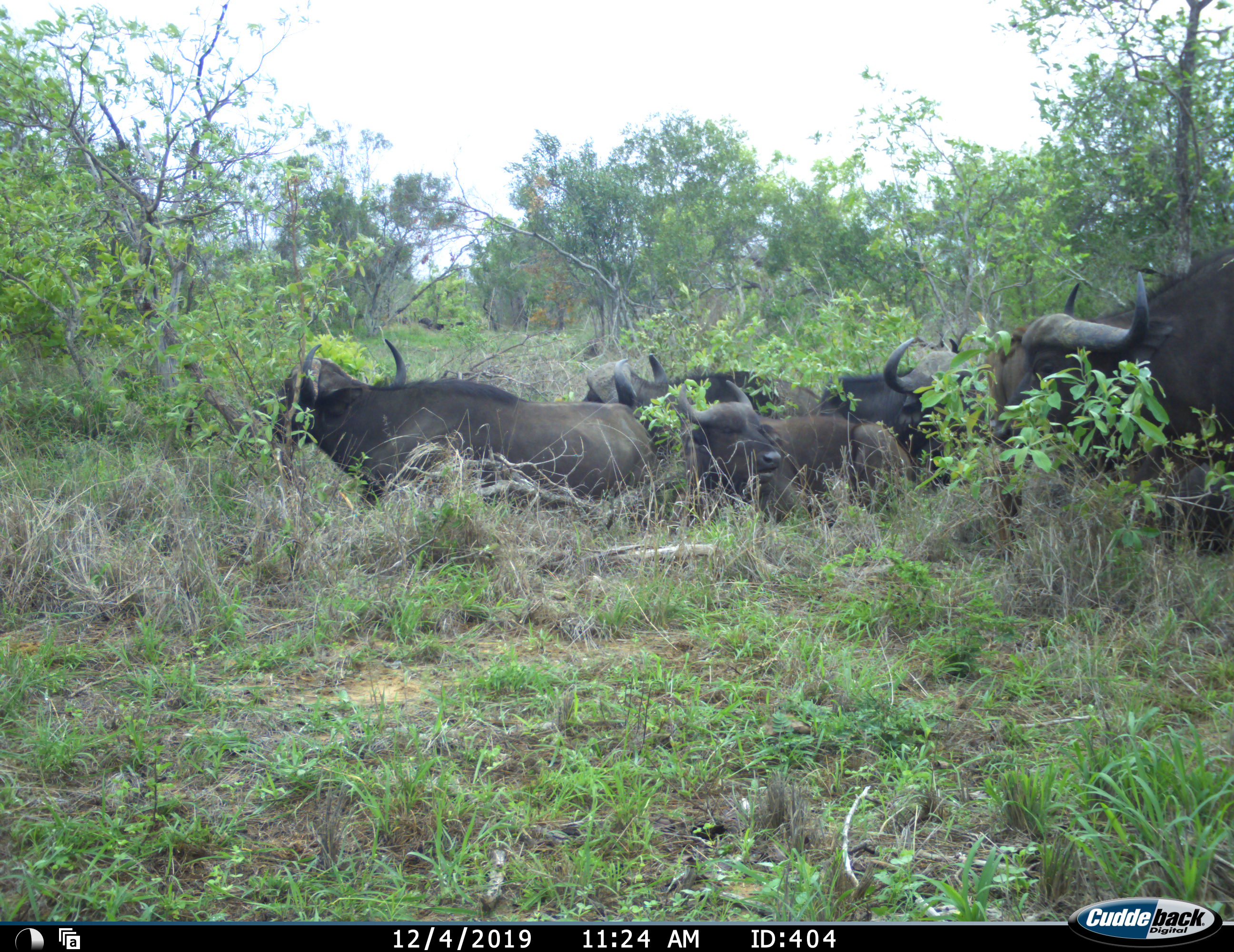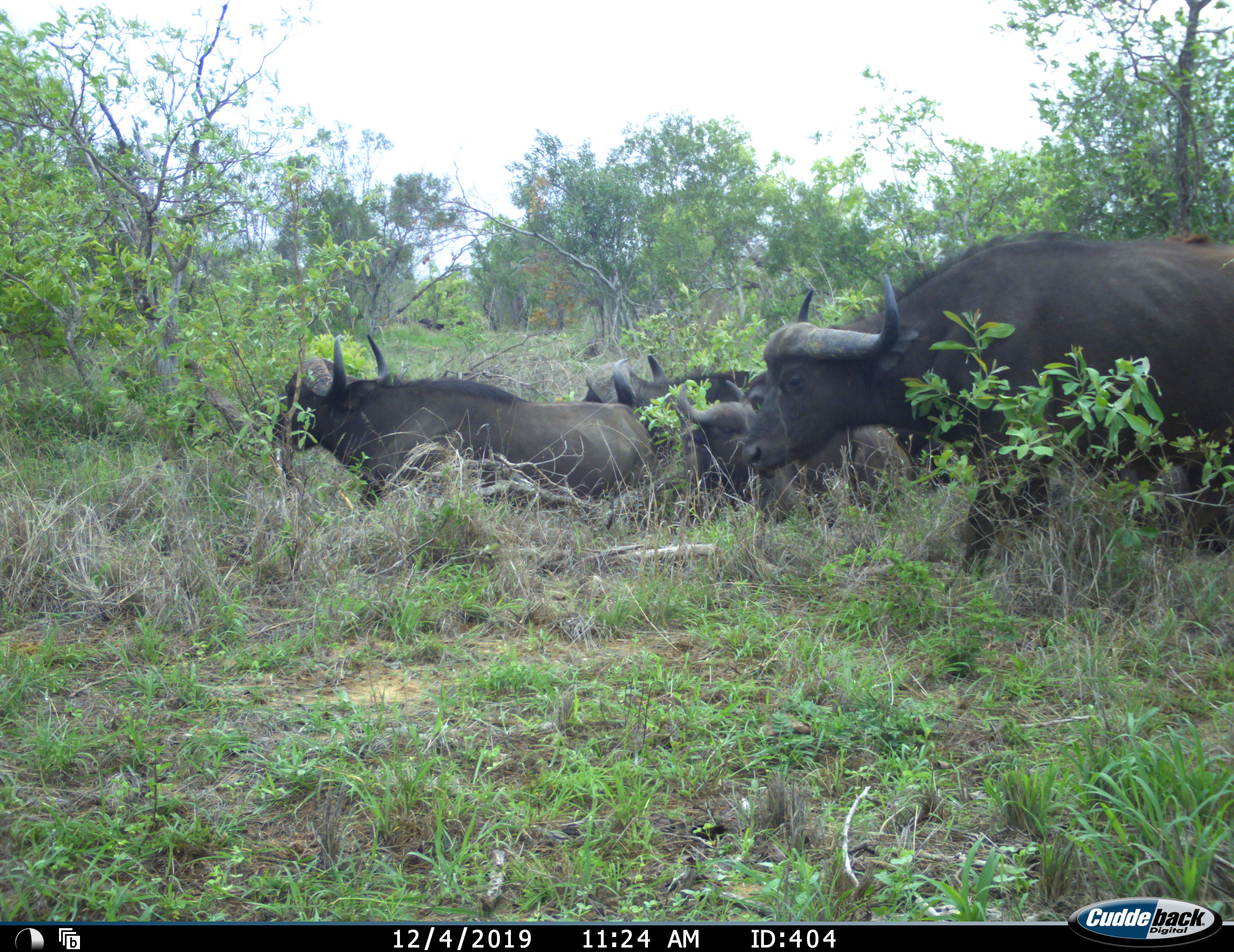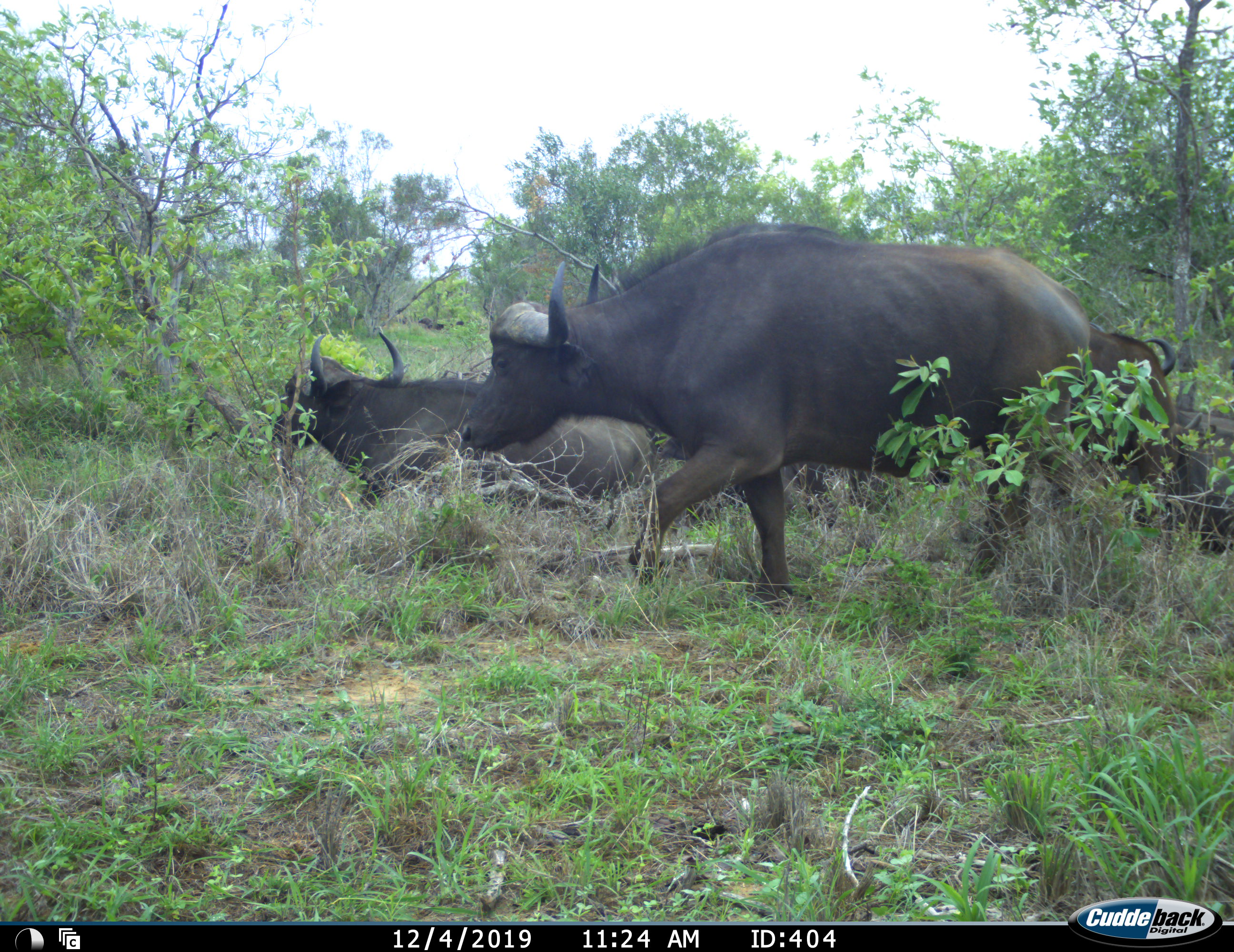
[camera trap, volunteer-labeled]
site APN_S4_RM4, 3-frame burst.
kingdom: Animalia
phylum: Chordata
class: Mammalia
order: Artiodactyla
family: Bovidae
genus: Syncerus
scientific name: Syncerus caffer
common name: african buffalo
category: buffalo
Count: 6.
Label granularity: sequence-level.